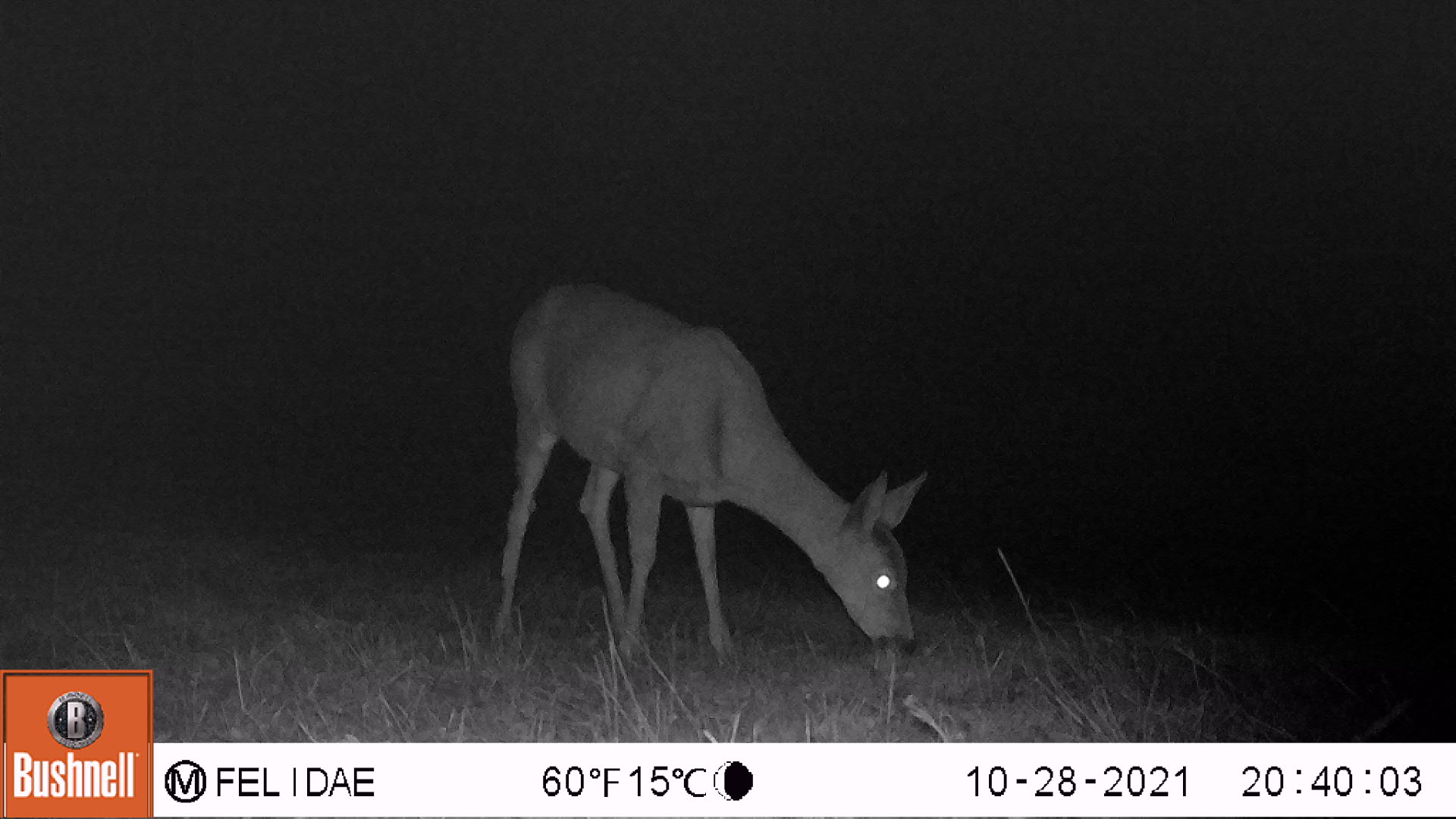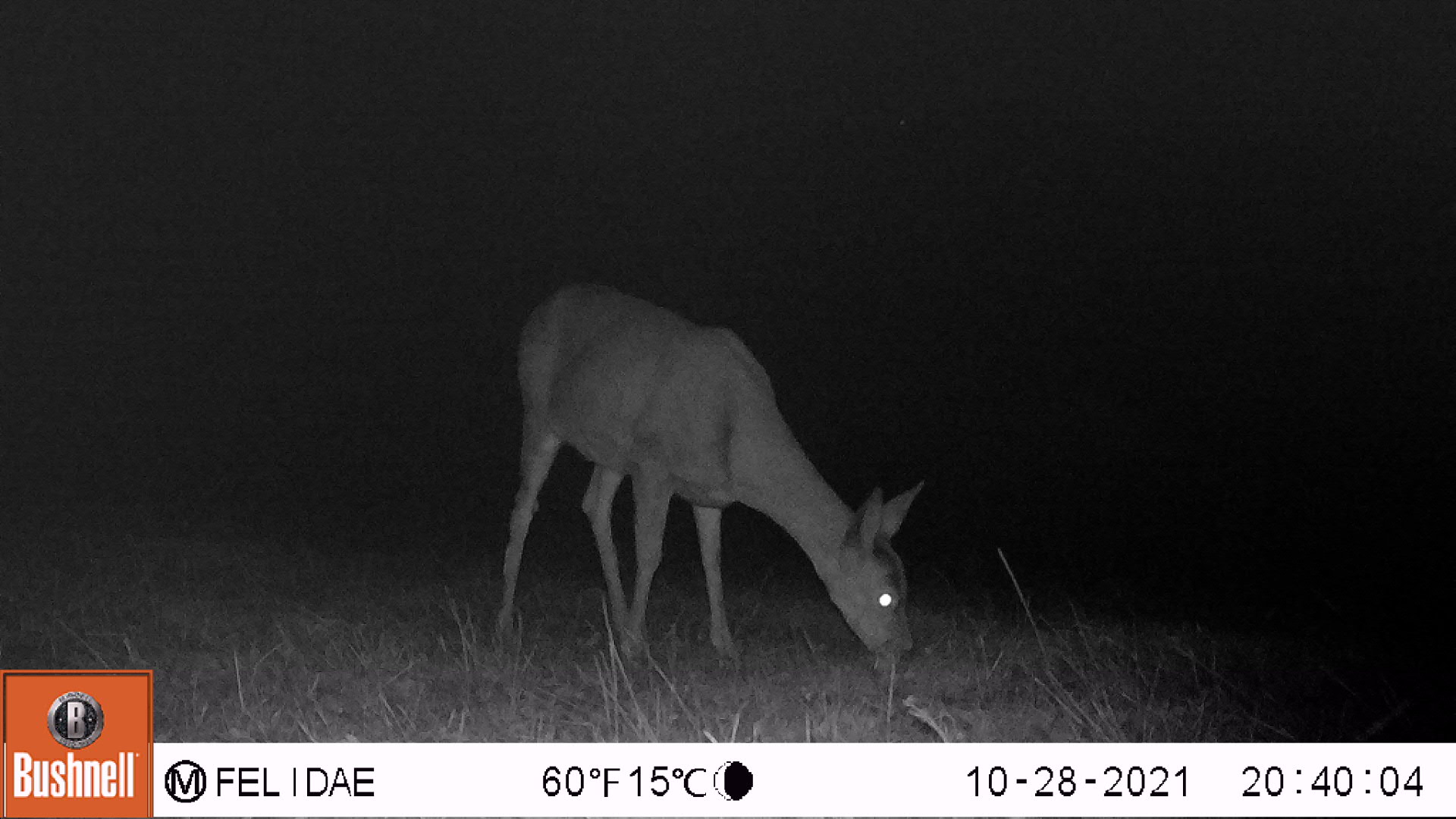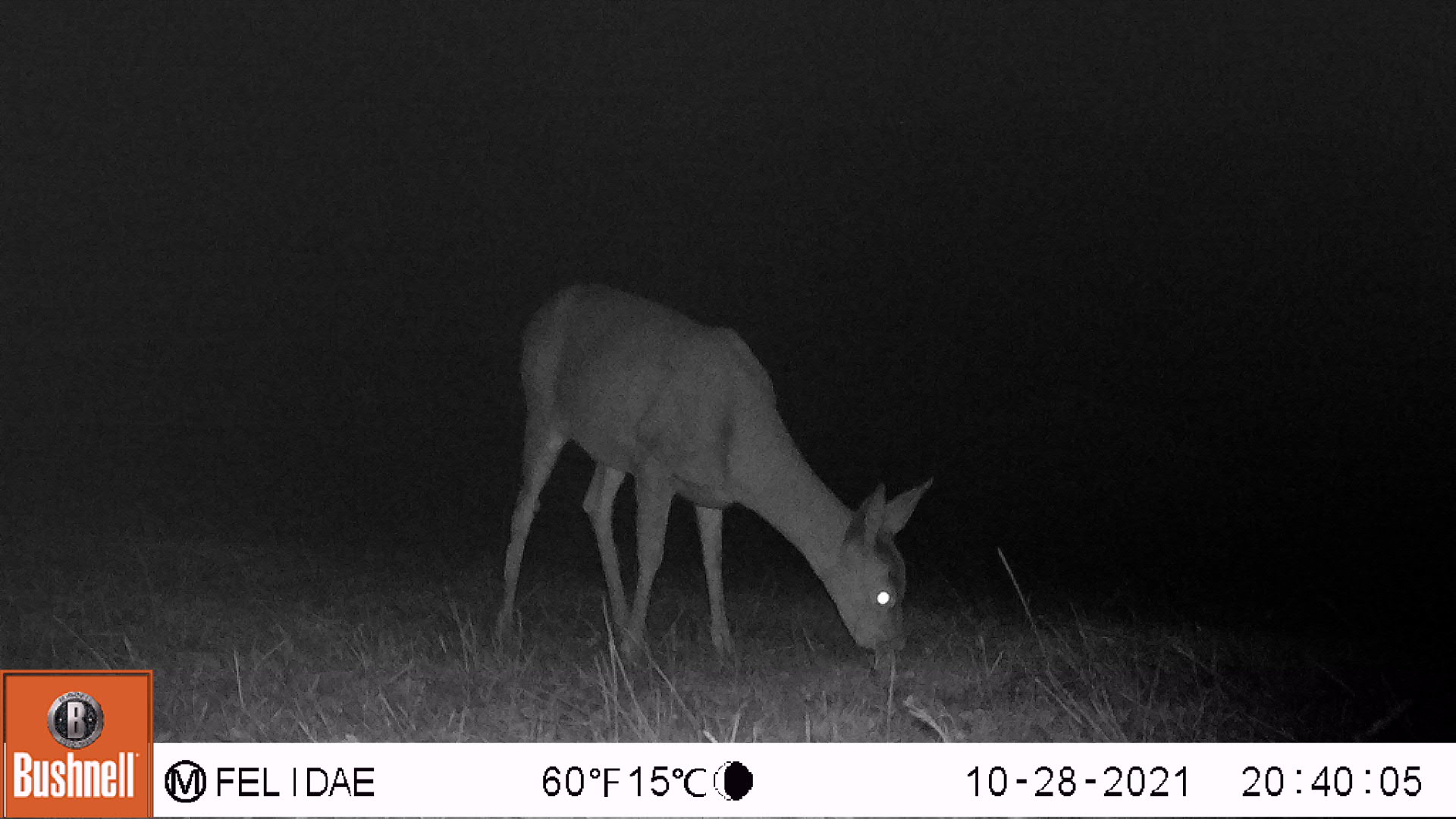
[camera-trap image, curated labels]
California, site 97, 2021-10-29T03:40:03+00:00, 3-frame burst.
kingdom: Animalia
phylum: Chordata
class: Mammalia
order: Artiodactyla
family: Cervidae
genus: Odocoileus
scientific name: Odocoileus hemionus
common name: mule deer